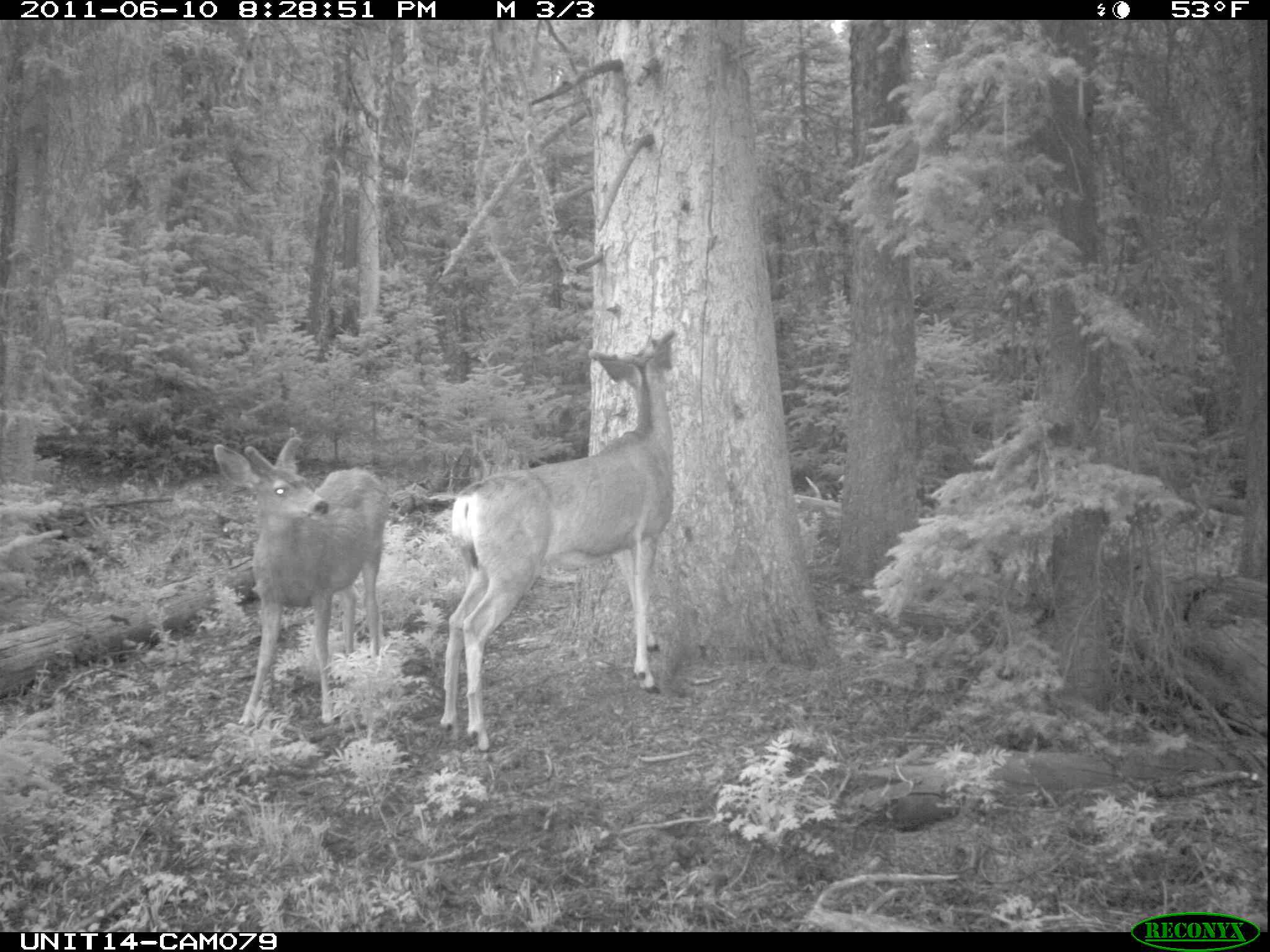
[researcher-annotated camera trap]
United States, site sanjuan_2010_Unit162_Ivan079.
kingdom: Animalia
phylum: Chordata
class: Mammalia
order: Artiodactyla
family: Cervidae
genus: Odocoileus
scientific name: Odocoileus hemionus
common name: mule deer